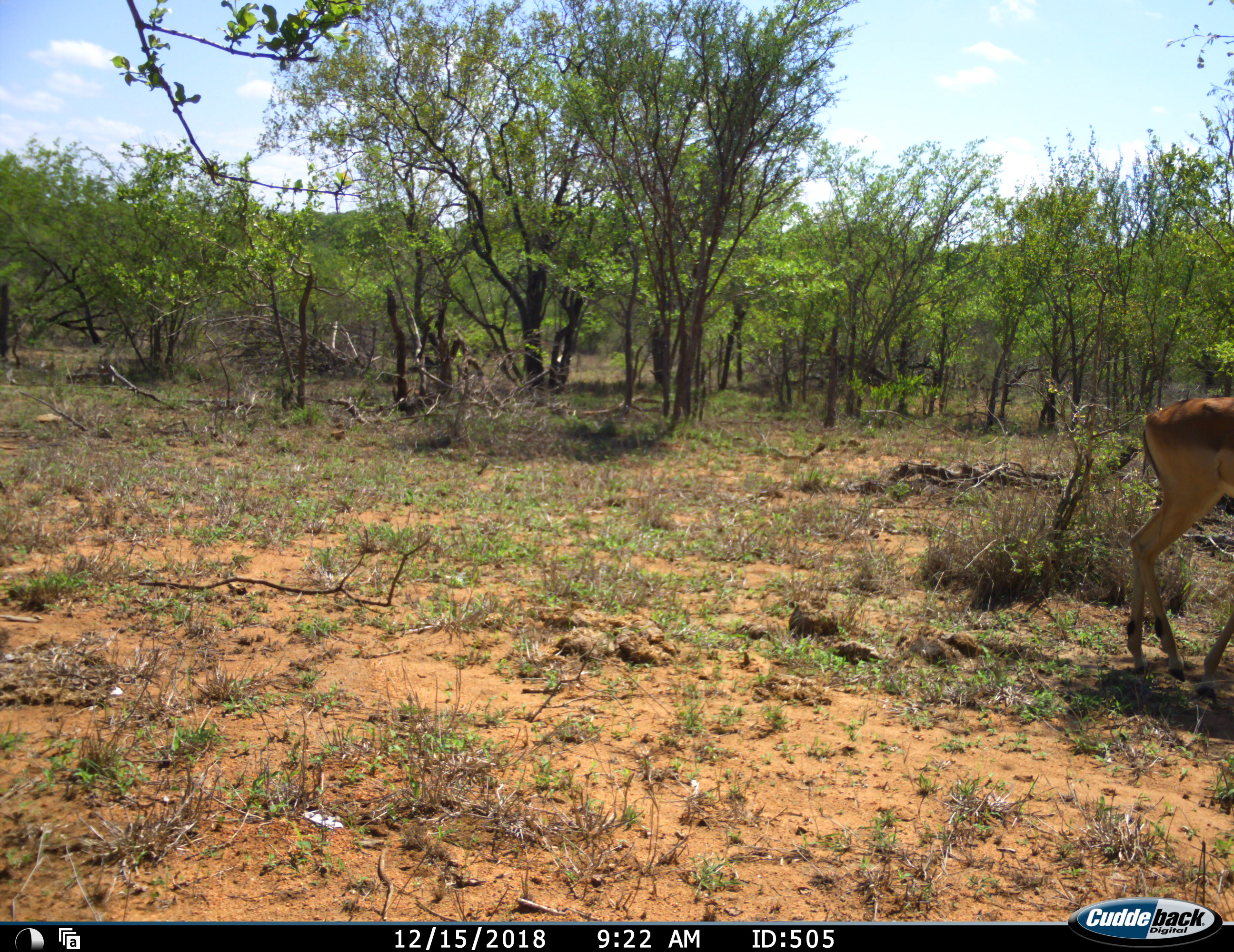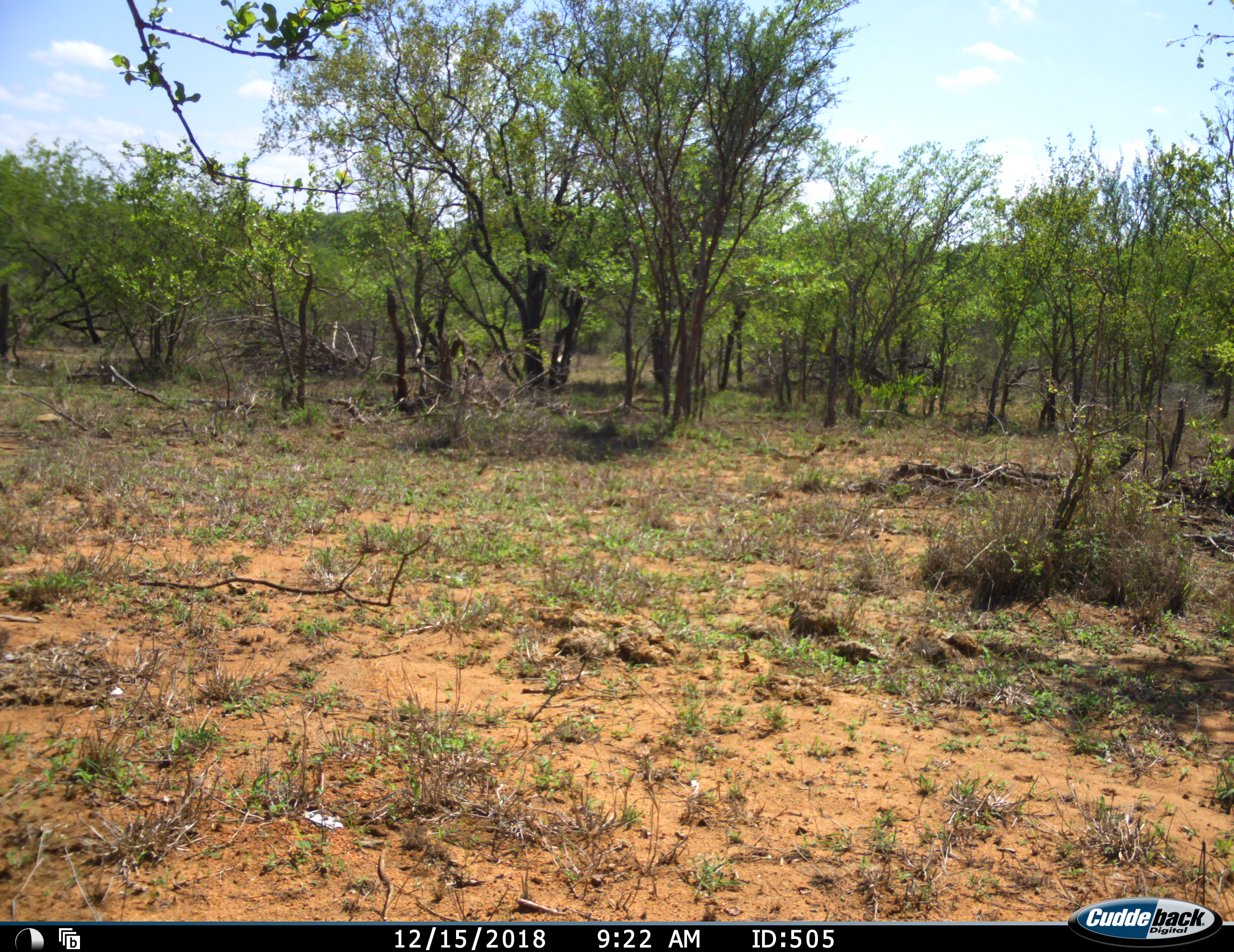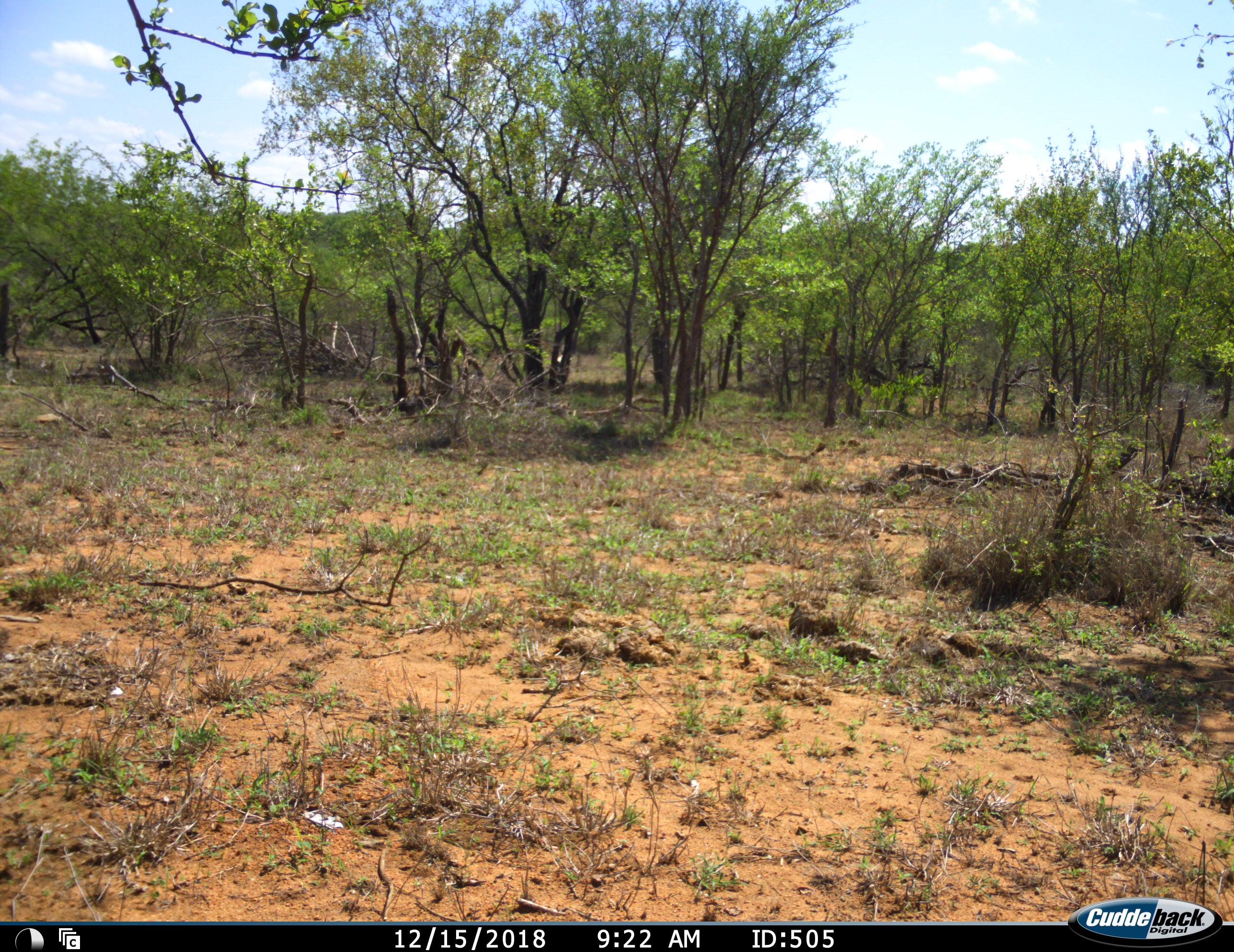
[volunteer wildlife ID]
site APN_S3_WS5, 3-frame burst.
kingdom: Animalia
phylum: Chordata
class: Mammalia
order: Artiodactyla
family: Bovidae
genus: Aepyceros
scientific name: Aepyceros melampus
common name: impala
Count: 1.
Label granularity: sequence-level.